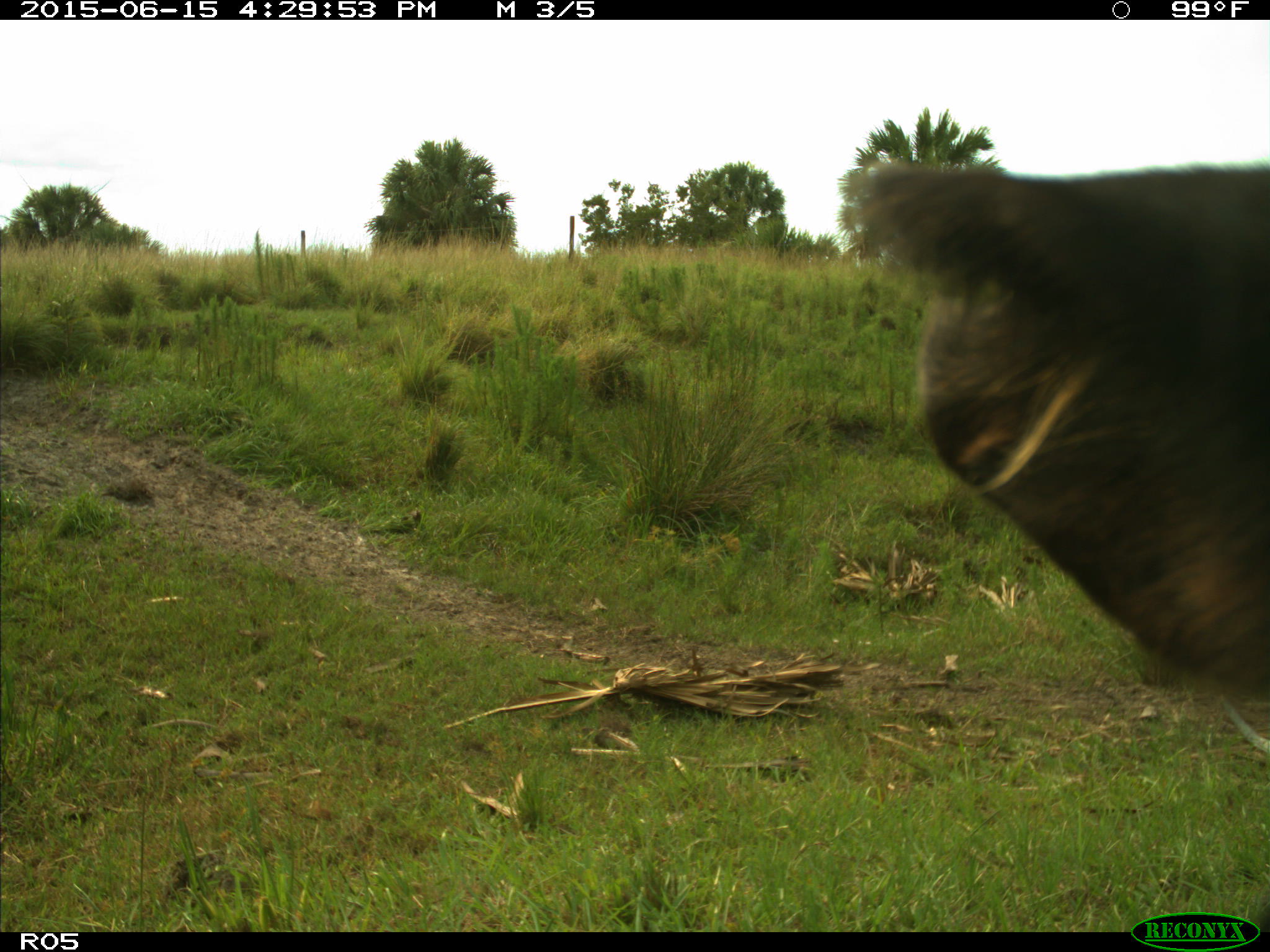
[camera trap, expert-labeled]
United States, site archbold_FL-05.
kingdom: Animalia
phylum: Chordata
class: Mammalia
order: Artiodactyla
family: Bovidae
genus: Bos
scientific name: Bos taurus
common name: domestic cow